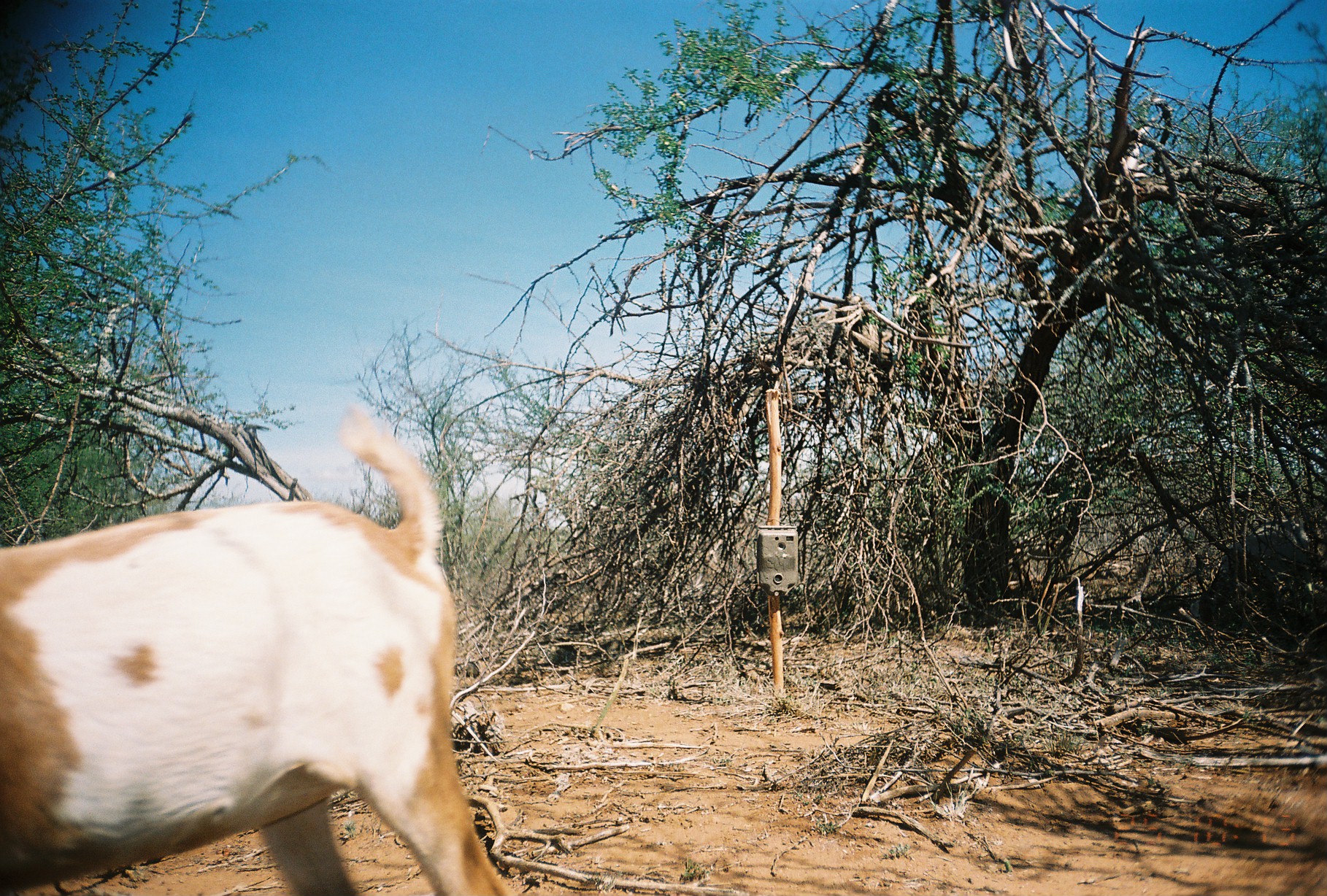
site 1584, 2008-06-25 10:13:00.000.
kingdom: Animalia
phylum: Chordata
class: Mammalia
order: Artiodactyla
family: Bovidae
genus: Capra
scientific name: Capra aegagrus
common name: wild goat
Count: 1.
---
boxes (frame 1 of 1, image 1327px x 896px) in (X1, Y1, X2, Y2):
capra aegagrus: (0, 410, 517, 894)